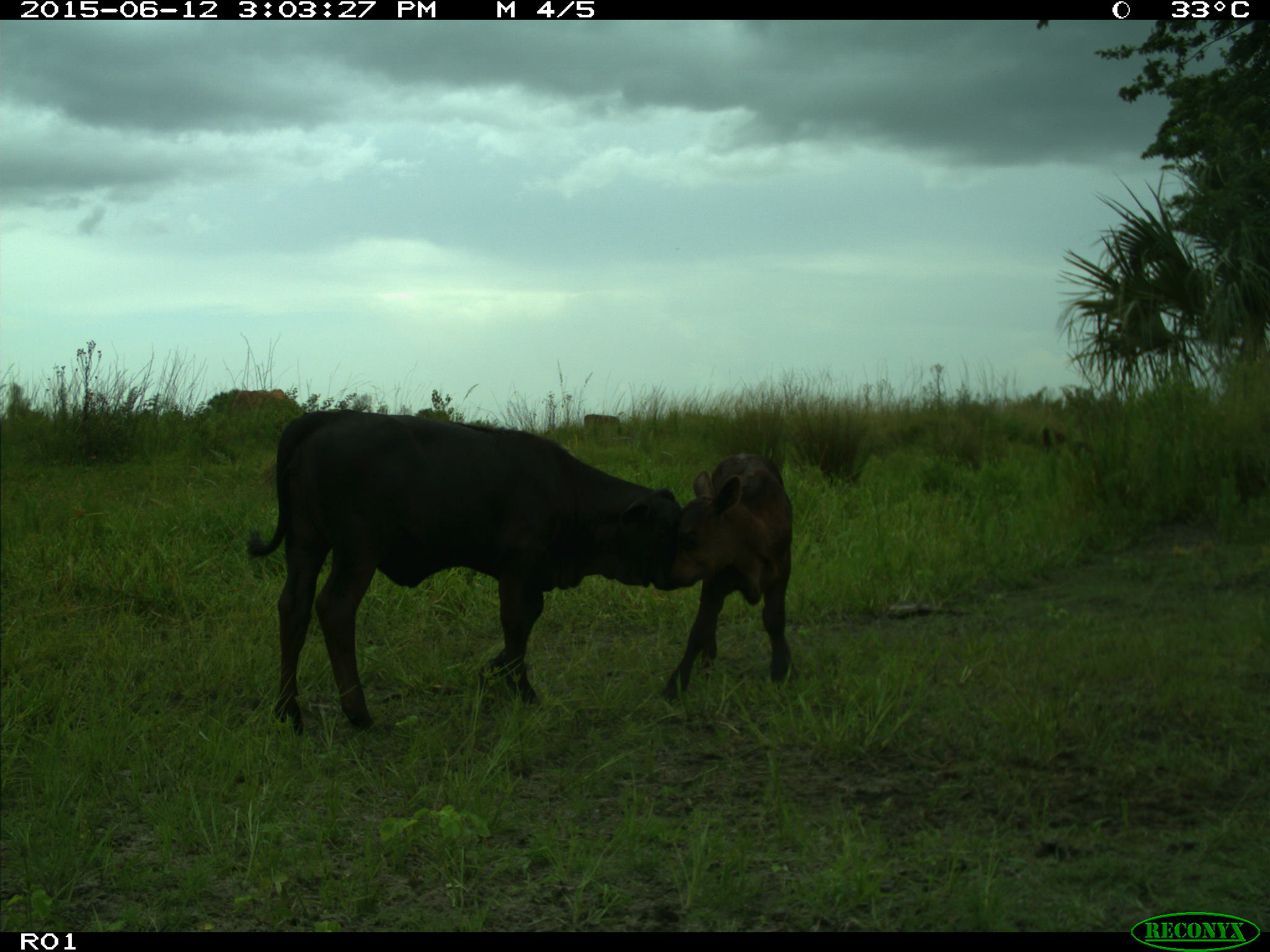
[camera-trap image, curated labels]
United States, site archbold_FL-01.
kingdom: Animalia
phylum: Chordata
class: Mammalia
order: Artiodactyla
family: Bovidae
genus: Bos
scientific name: Bos taurus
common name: domestic cow